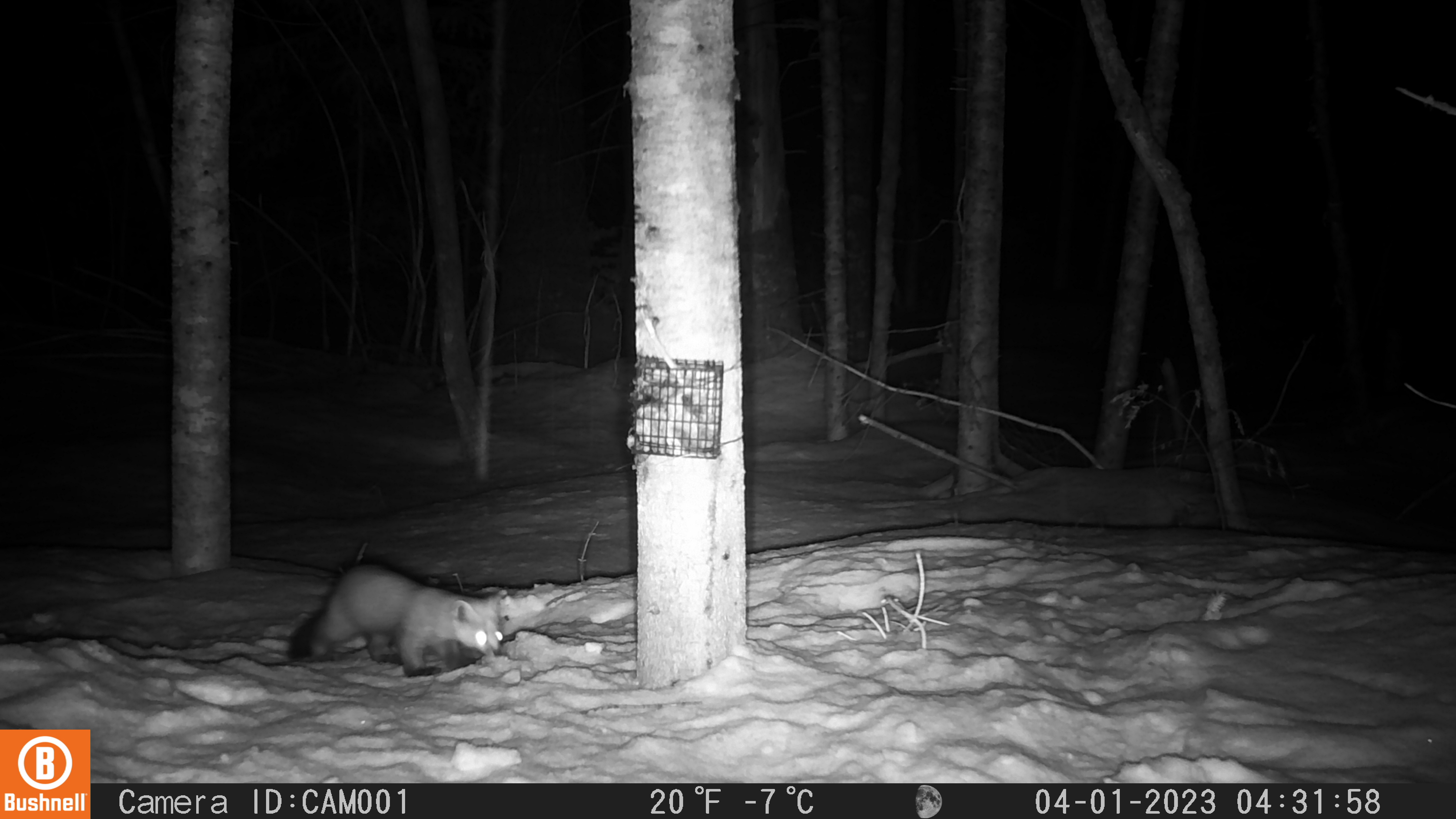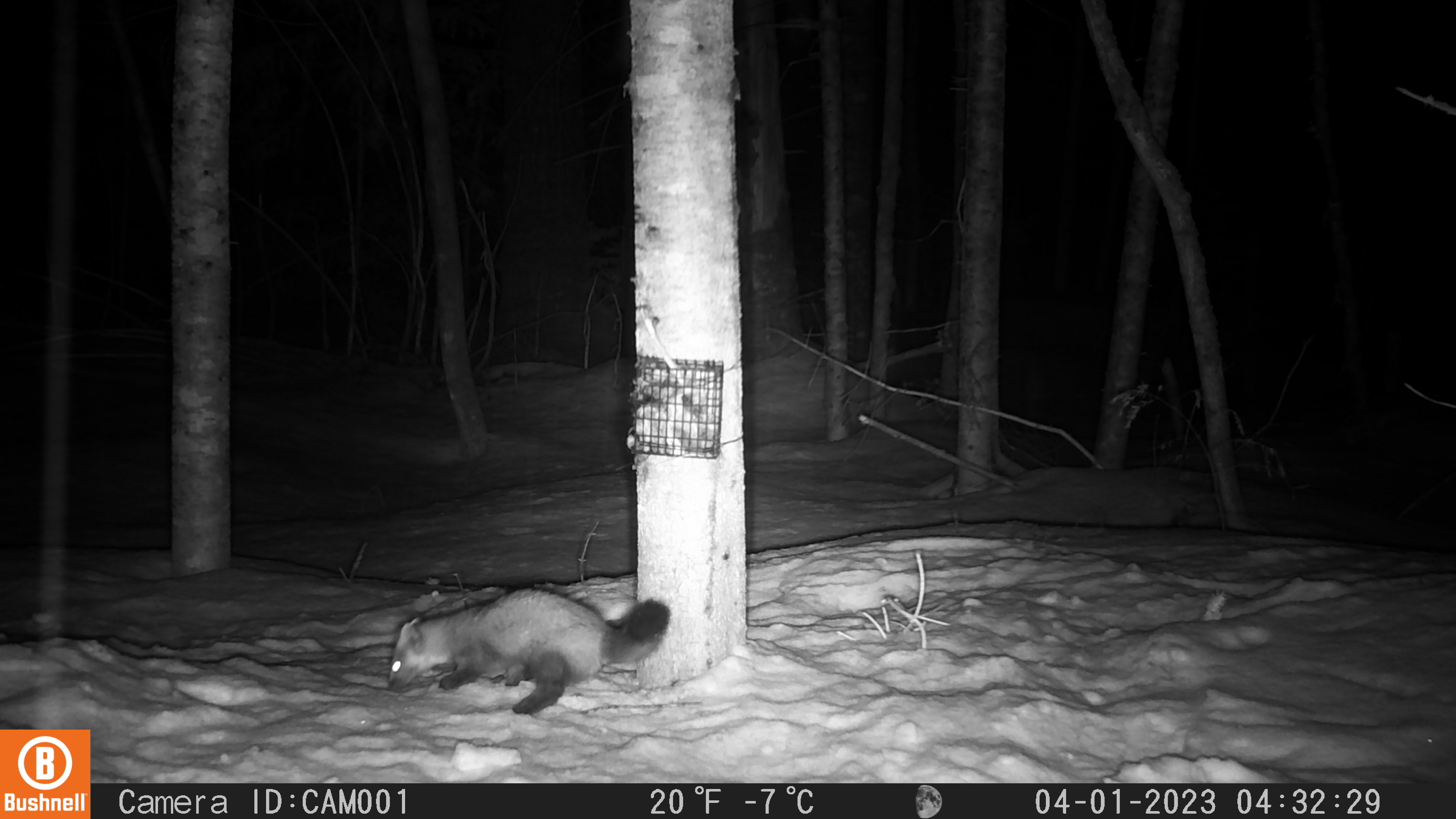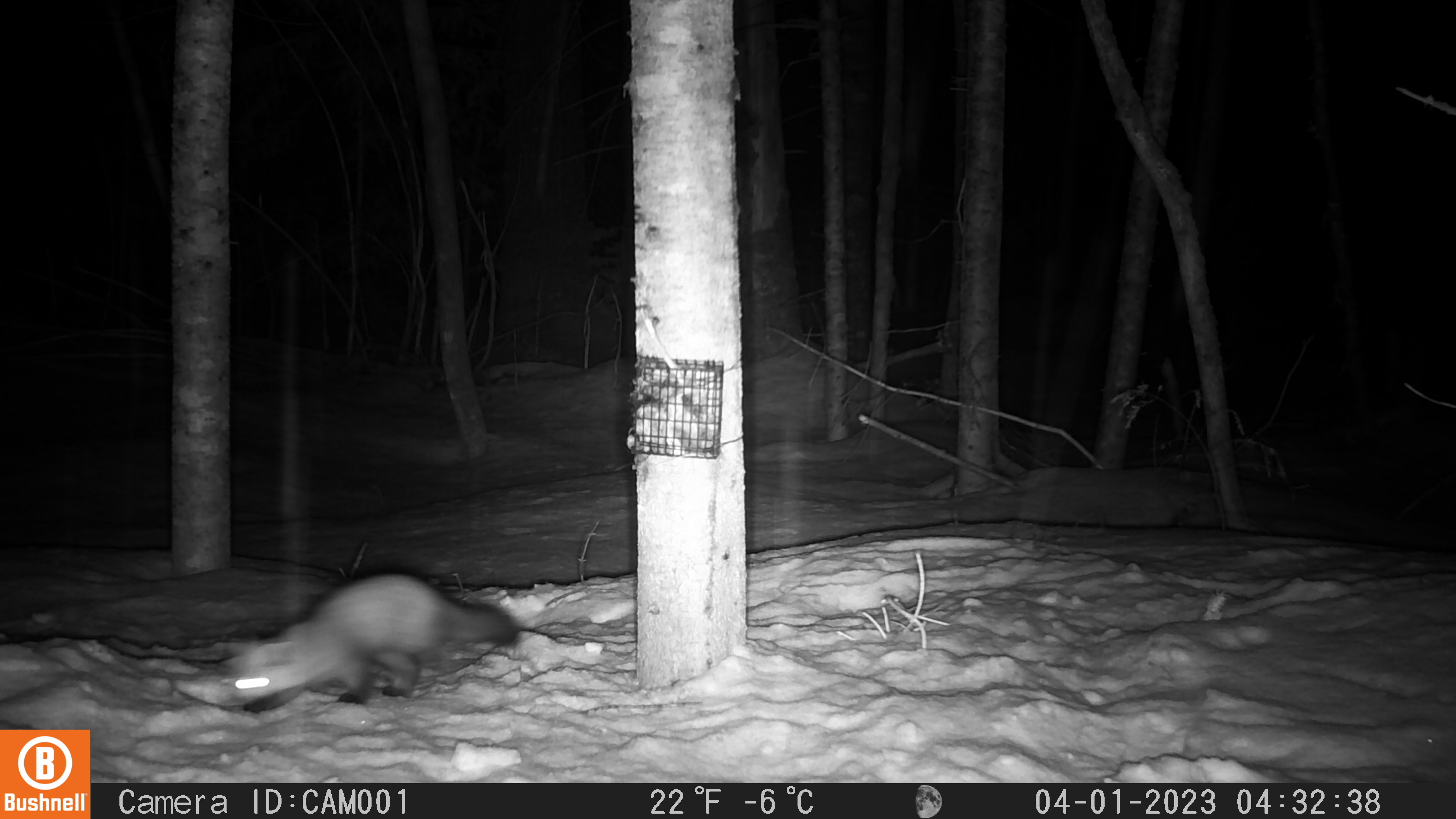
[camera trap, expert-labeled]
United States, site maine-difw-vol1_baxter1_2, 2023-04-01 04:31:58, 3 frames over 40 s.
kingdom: Animalia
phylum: Chordata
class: Mammalia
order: Carnivora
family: Mustelidae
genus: Martes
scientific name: Martes americana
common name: american marten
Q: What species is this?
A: American marten (Martes americana).